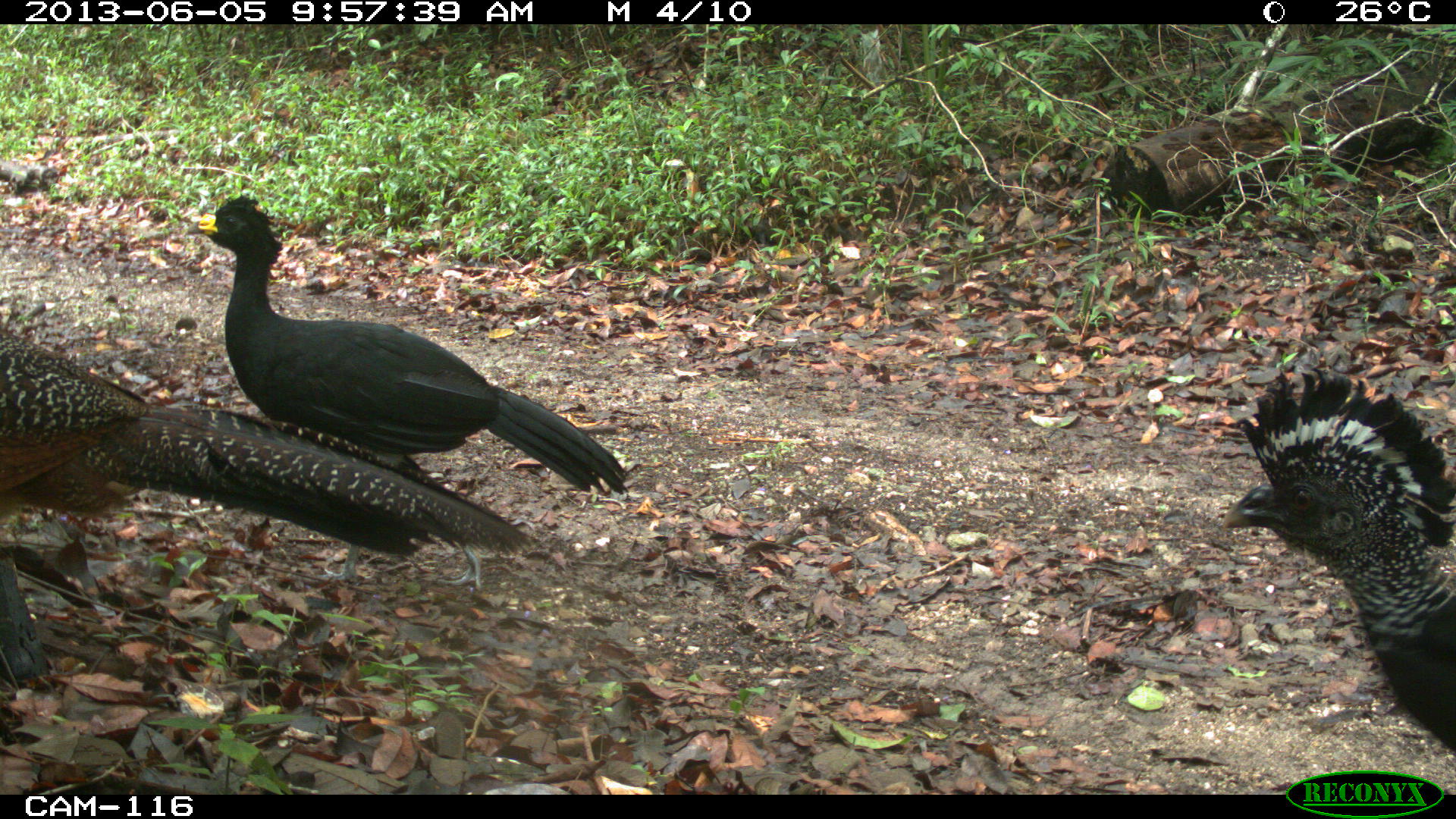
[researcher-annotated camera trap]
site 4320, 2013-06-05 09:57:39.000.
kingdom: Animalia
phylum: Chordata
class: Aves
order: Galliformes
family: Cracidae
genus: Crax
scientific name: Crax rubra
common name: great curassow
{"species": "Crax rubra (great curassow)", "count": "3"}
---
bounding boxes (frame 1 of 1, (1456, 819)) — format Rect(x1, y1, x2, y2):
crax rubra: Rect(185, 192, 630, 590); Rect(0, 325, 528, 562); Rect(1221, 361, 1454, 753)